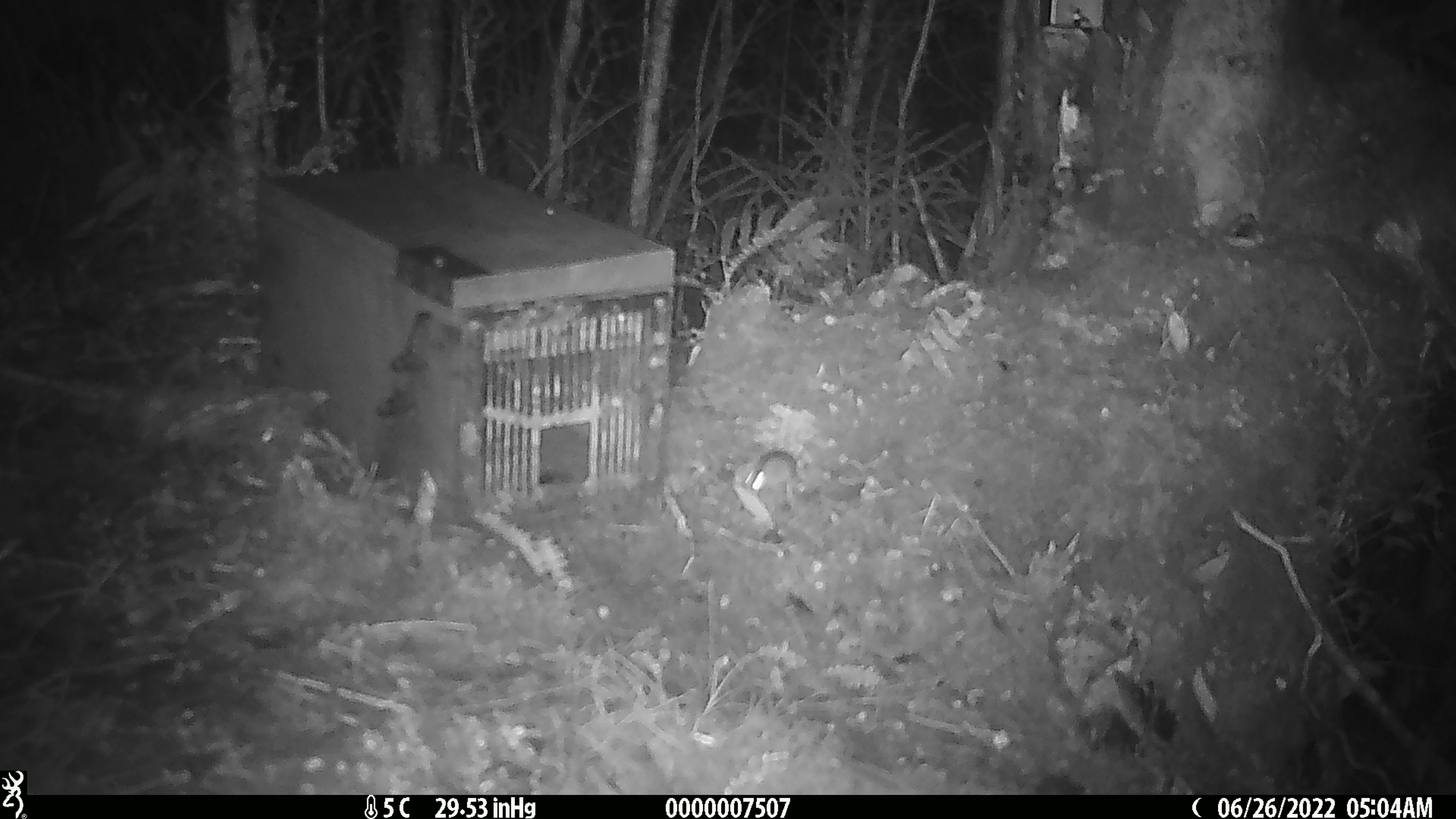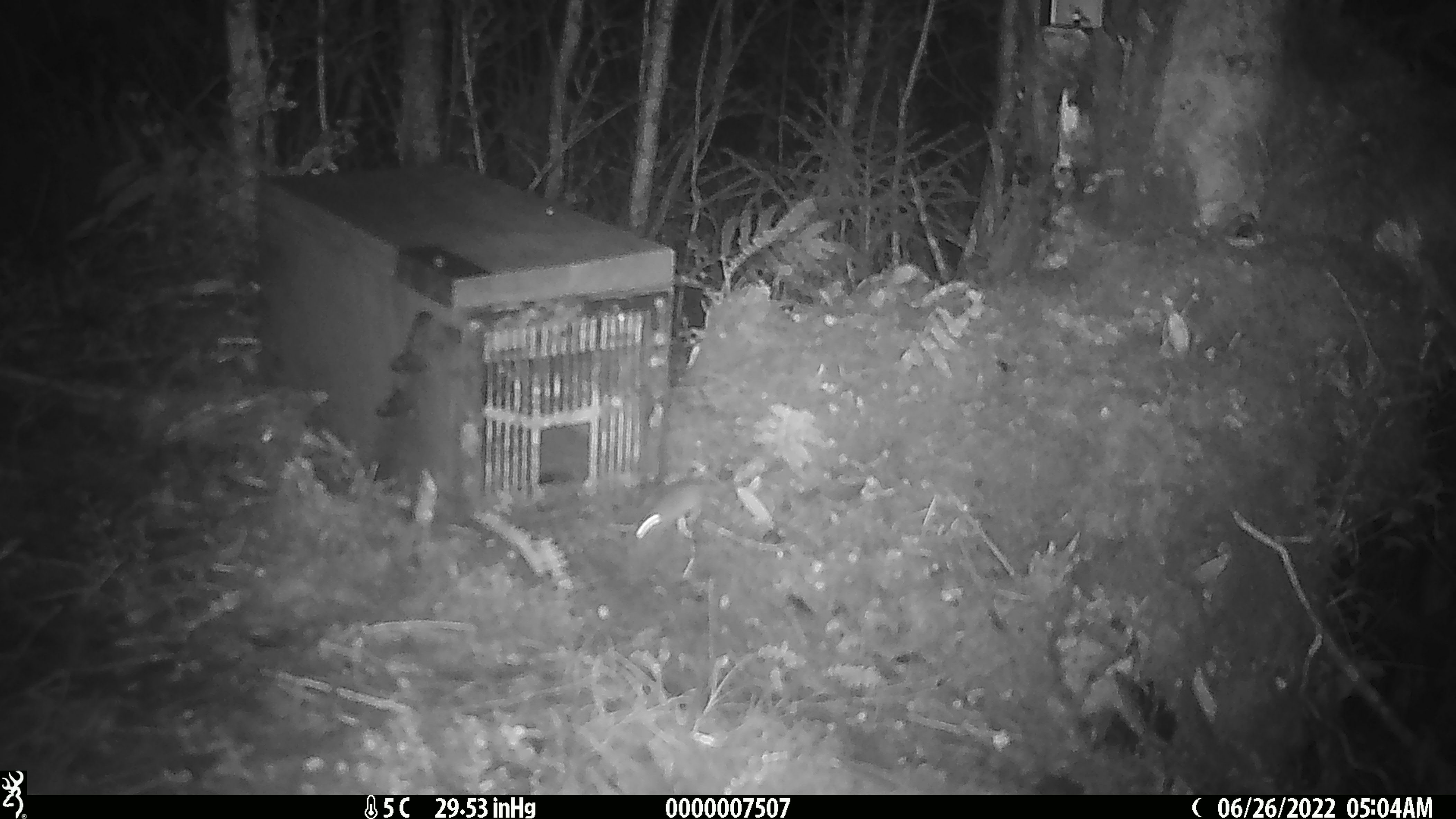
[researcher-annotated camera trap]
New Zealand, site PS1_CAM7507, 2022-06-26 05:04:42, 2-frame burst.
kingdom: Animalia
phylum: Chordata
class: Mammalia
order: Rodentia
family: Muridae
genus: Mus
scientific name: Mus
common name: mouse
Mouse (Mus).